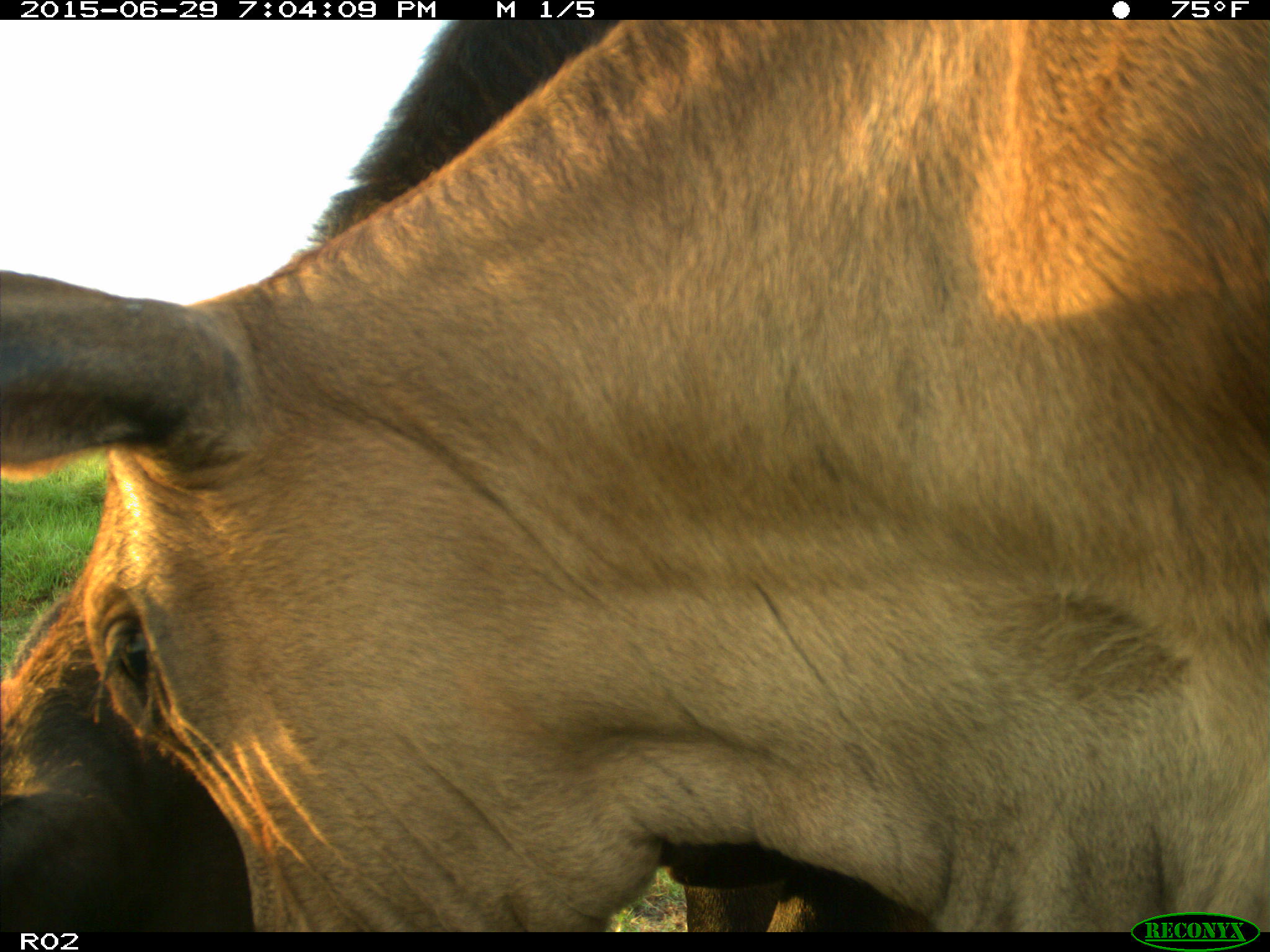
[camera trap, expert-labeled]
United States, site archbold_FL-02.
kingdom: Animalia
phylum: Chordata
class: Mammalia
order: Artiodactyla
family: Bovidae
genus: Bos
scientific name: Bos taurus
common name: domestic cow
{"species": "Bos taurus (domestic cow)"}